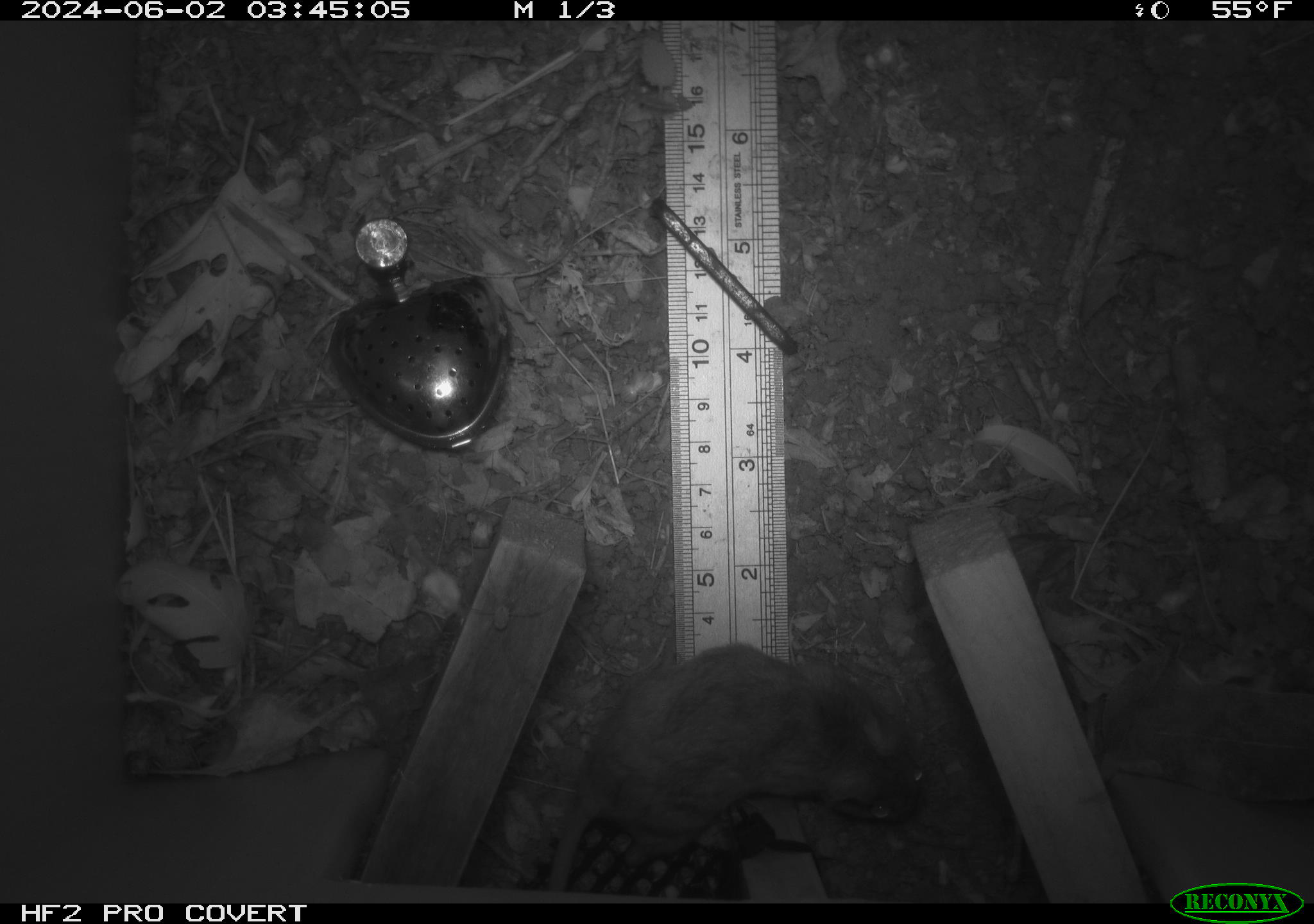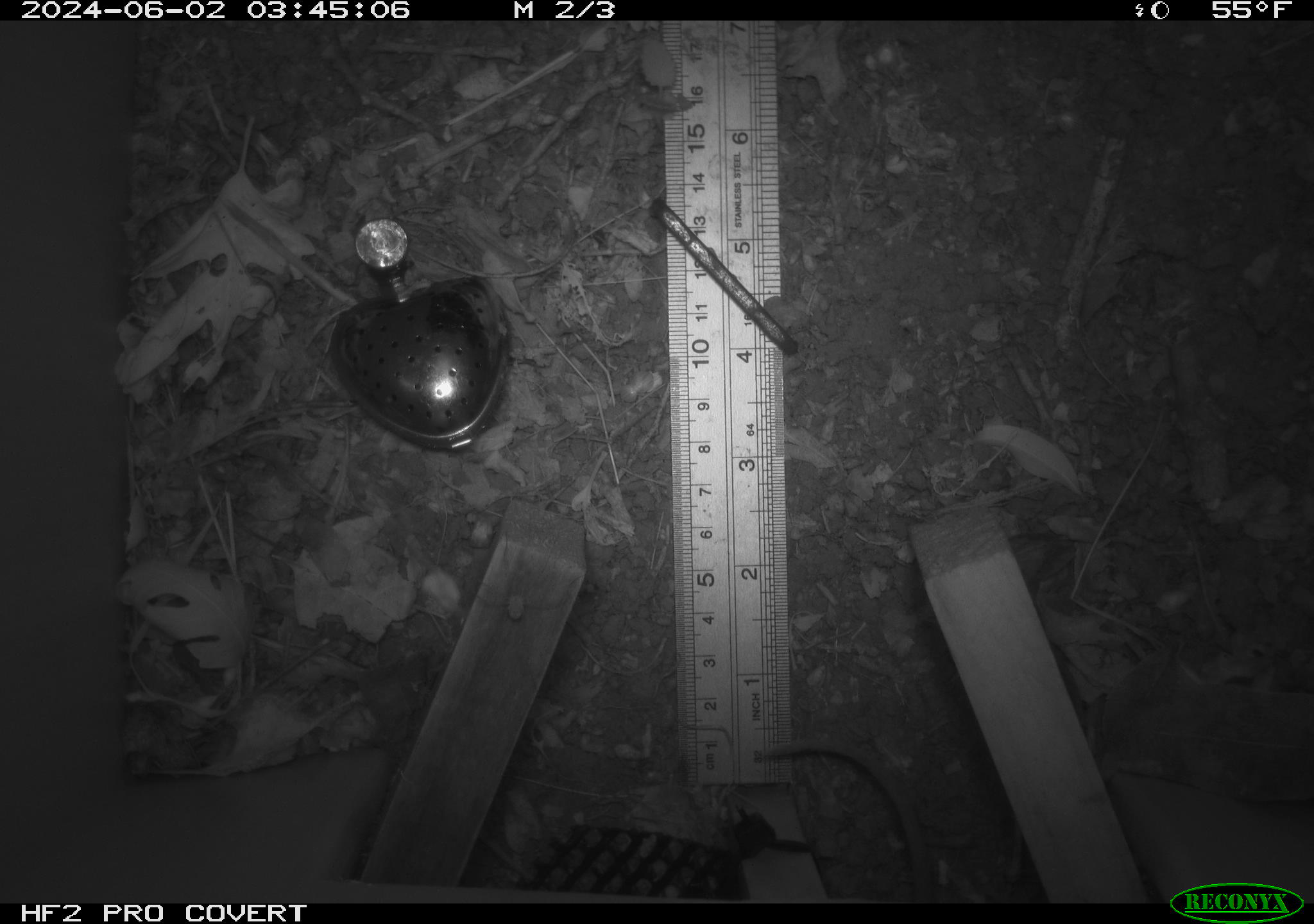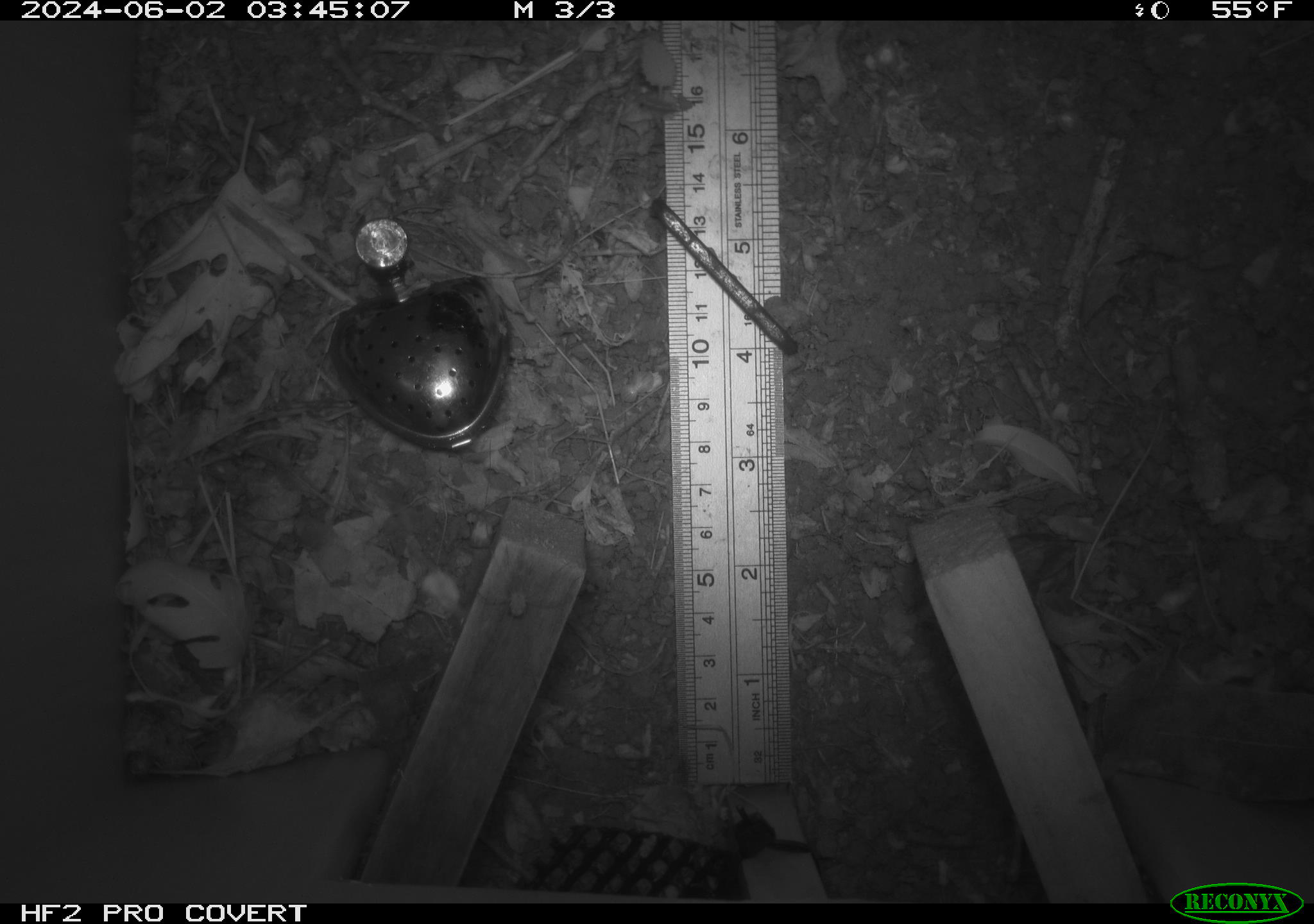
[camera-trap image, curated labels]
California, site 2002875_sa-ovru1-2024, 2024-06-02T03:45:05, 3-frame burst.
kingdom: Animalia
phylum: Chordata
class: Mammalia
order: Rodentia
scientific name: Rodentia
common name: rodent